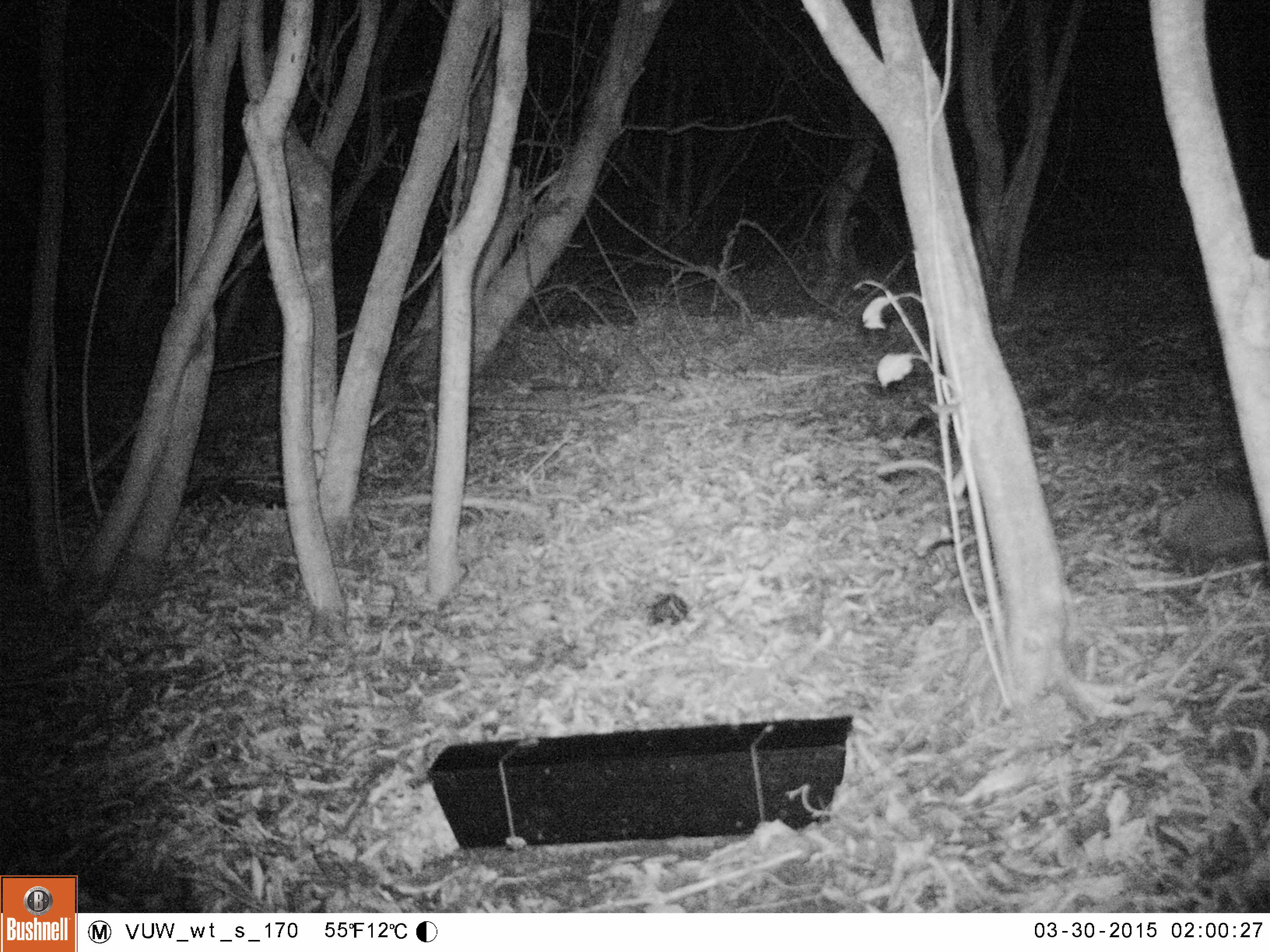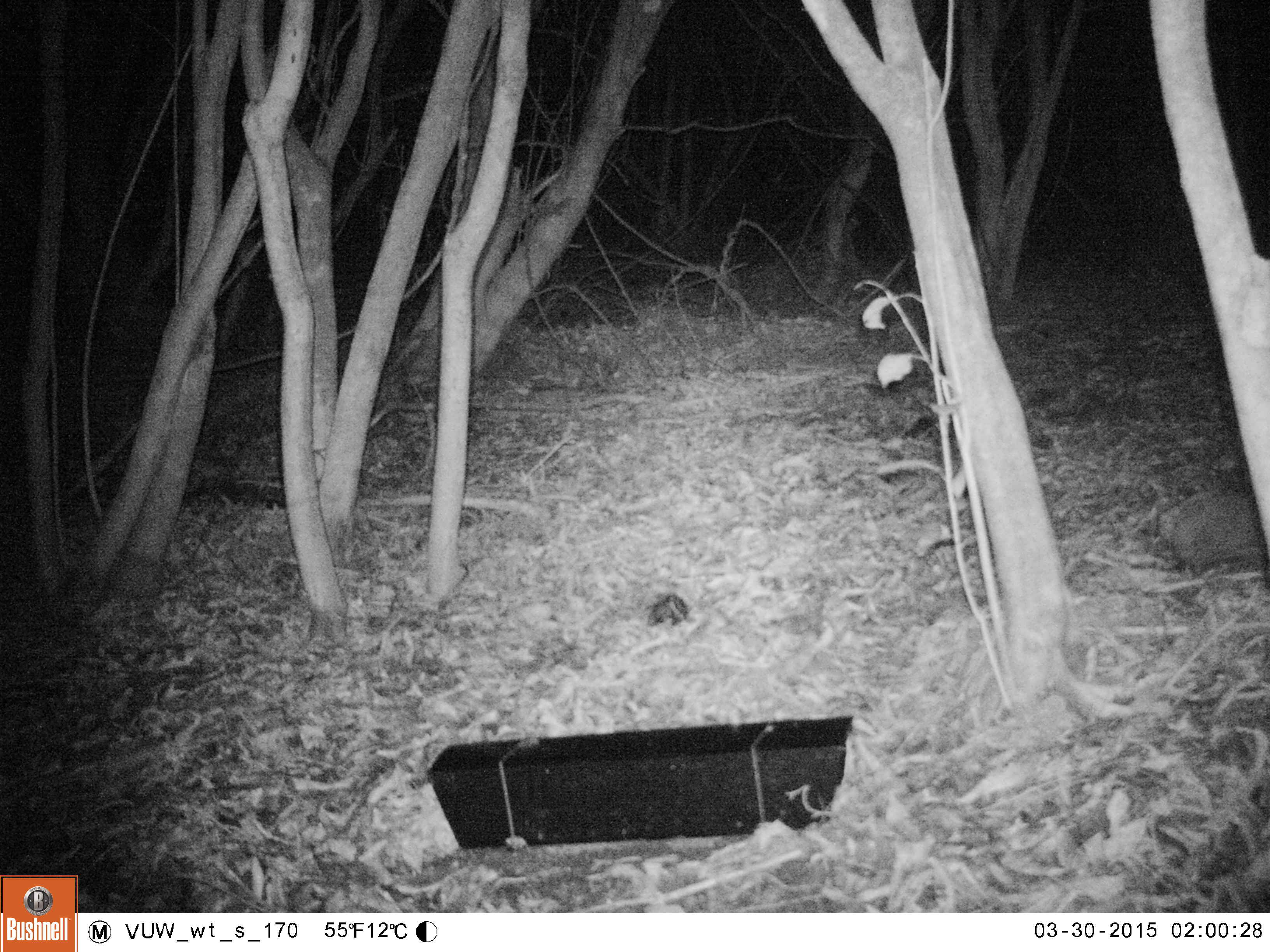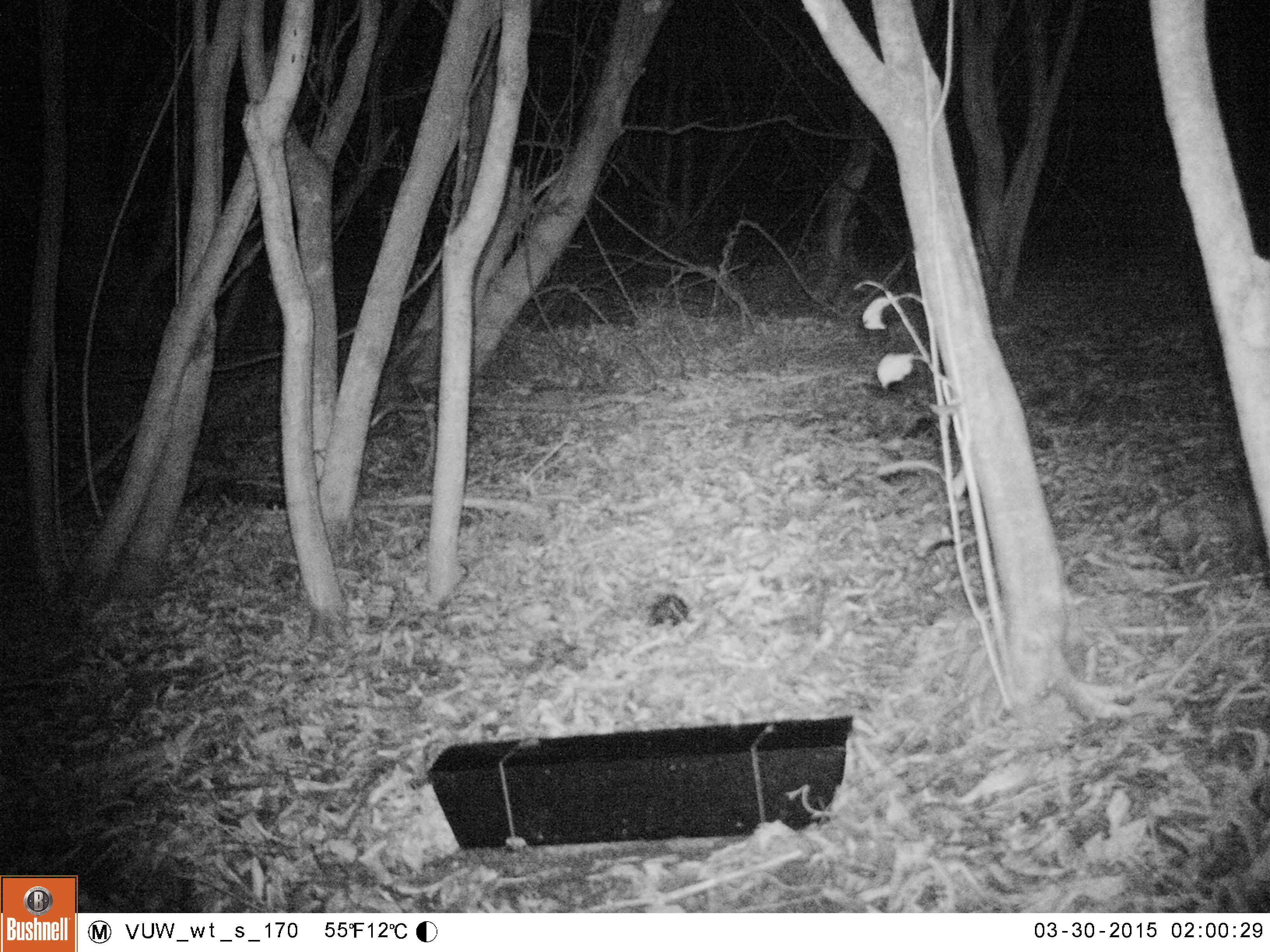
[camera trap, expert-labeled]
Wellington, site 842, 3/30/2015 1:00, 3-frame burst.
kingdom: Animalia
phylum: Chordata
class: Mammalia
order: Eulipotyphla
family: Erinaceidae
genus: Erinaceus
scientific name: Erinaceus europaeus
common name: hedgehog